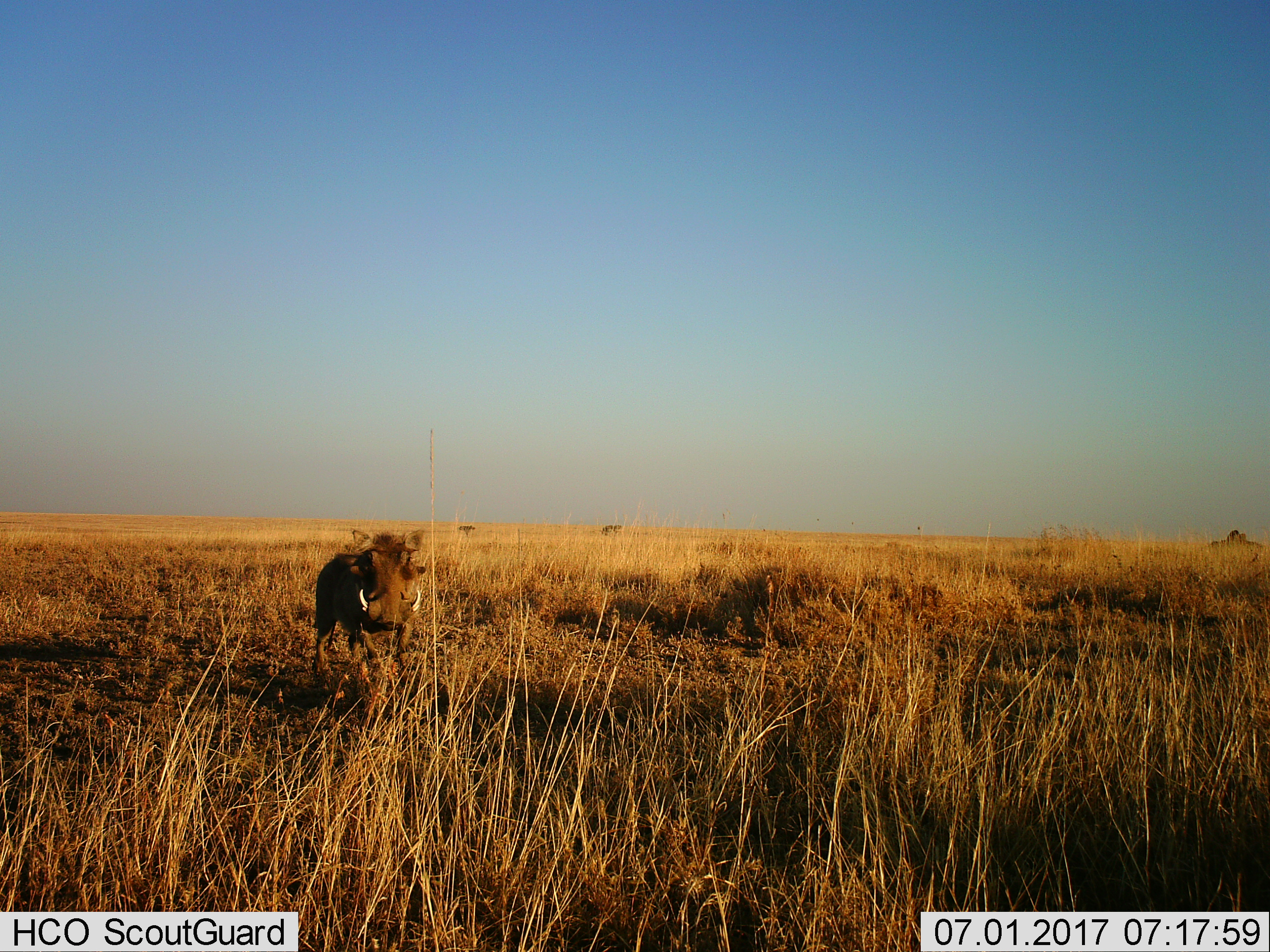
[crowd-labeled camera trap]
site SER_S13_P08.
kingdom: Animalia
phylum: Chordata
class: Mammalia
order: Artiodactyla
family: Suidae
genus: Phacochoerus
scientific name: Phacochoerus africanus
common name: warthog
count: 1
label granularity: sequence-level